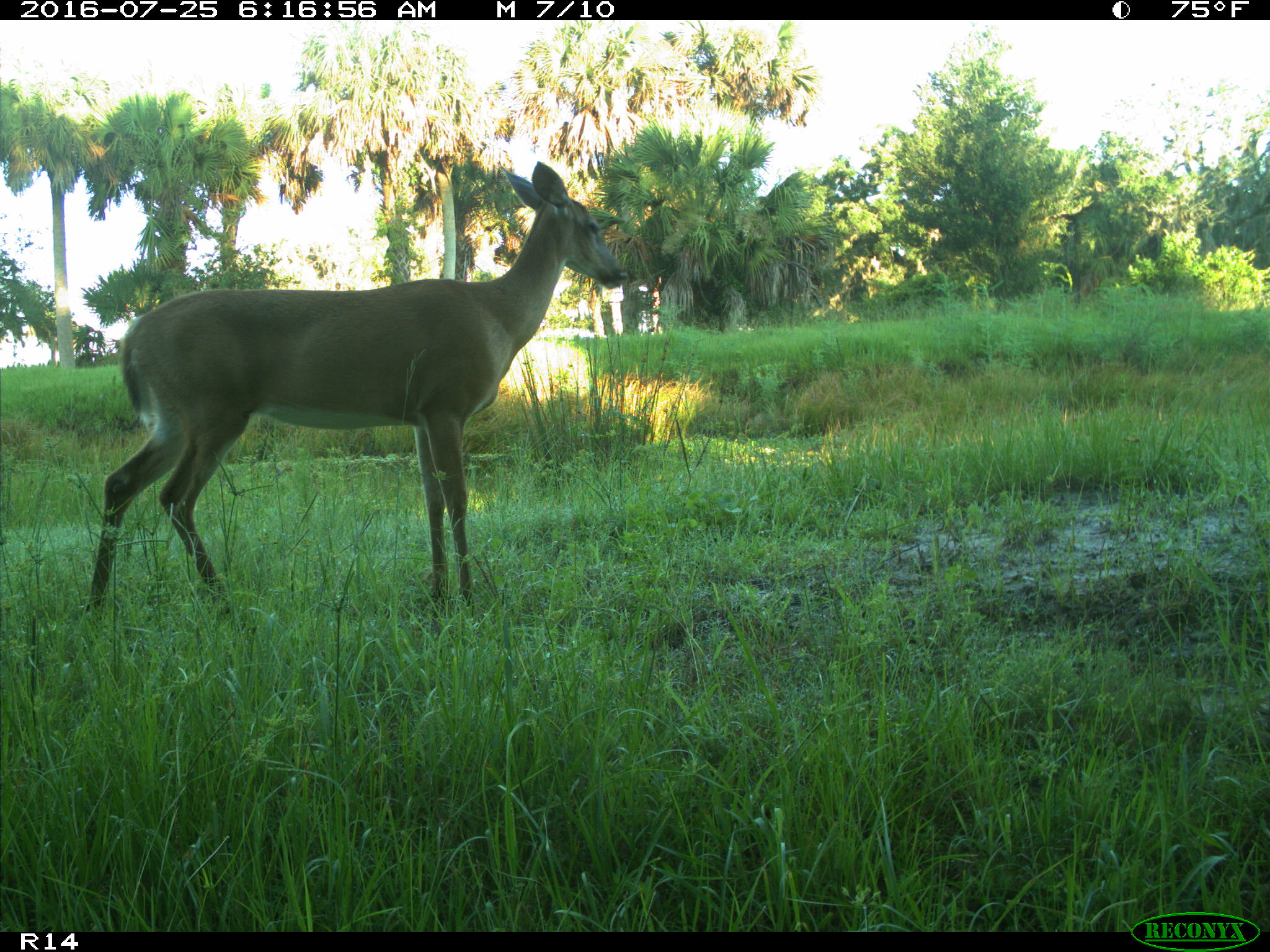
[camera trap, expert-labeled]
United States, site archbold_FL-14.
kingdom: Animalia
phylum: Chordata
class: Mammalia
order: Artiodactyla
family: Cervidae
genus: Odocoileus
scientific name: Odocoileus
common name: deer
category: unidentified deer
Unidentified deer (deer) (Odocoileus).